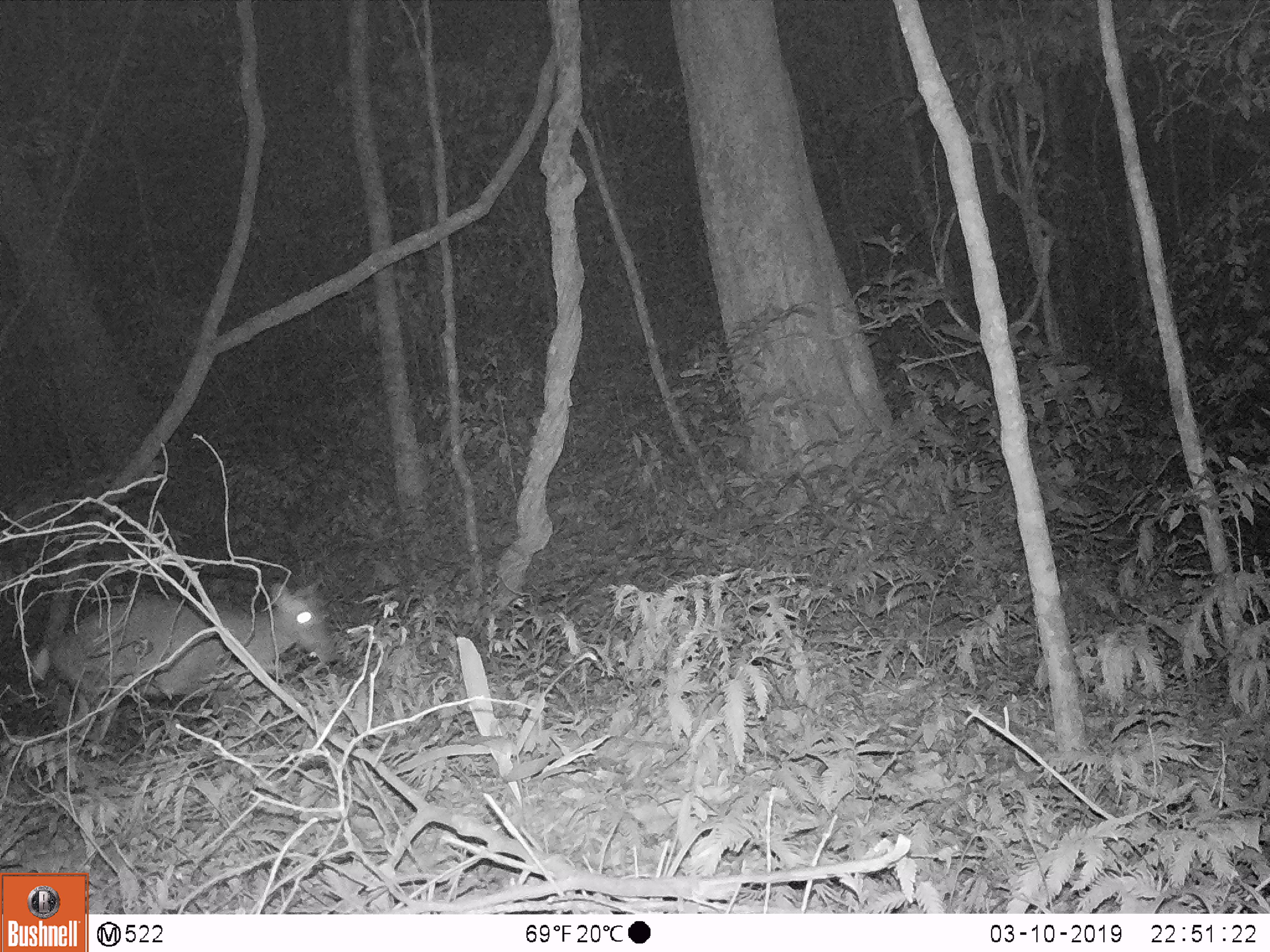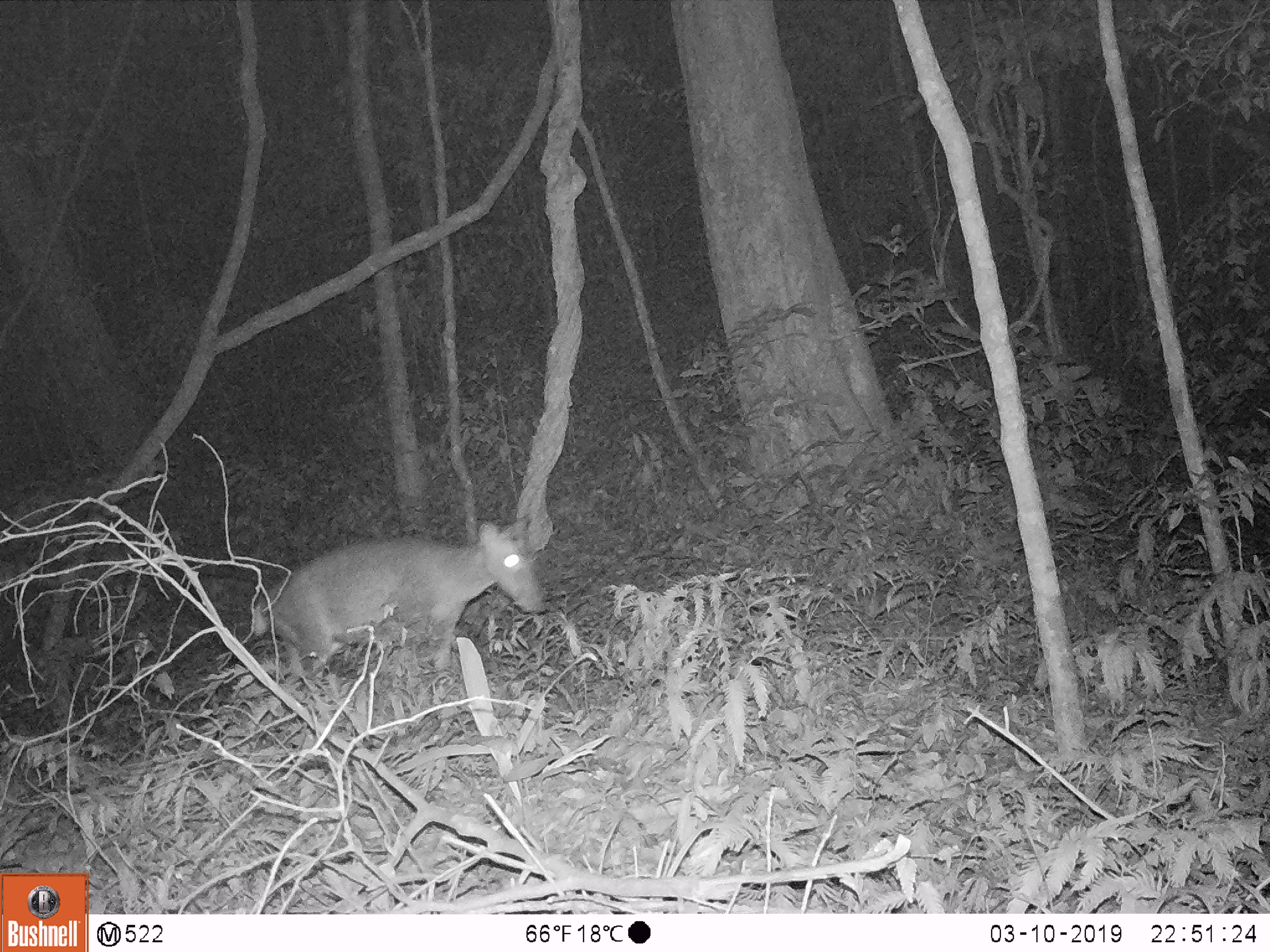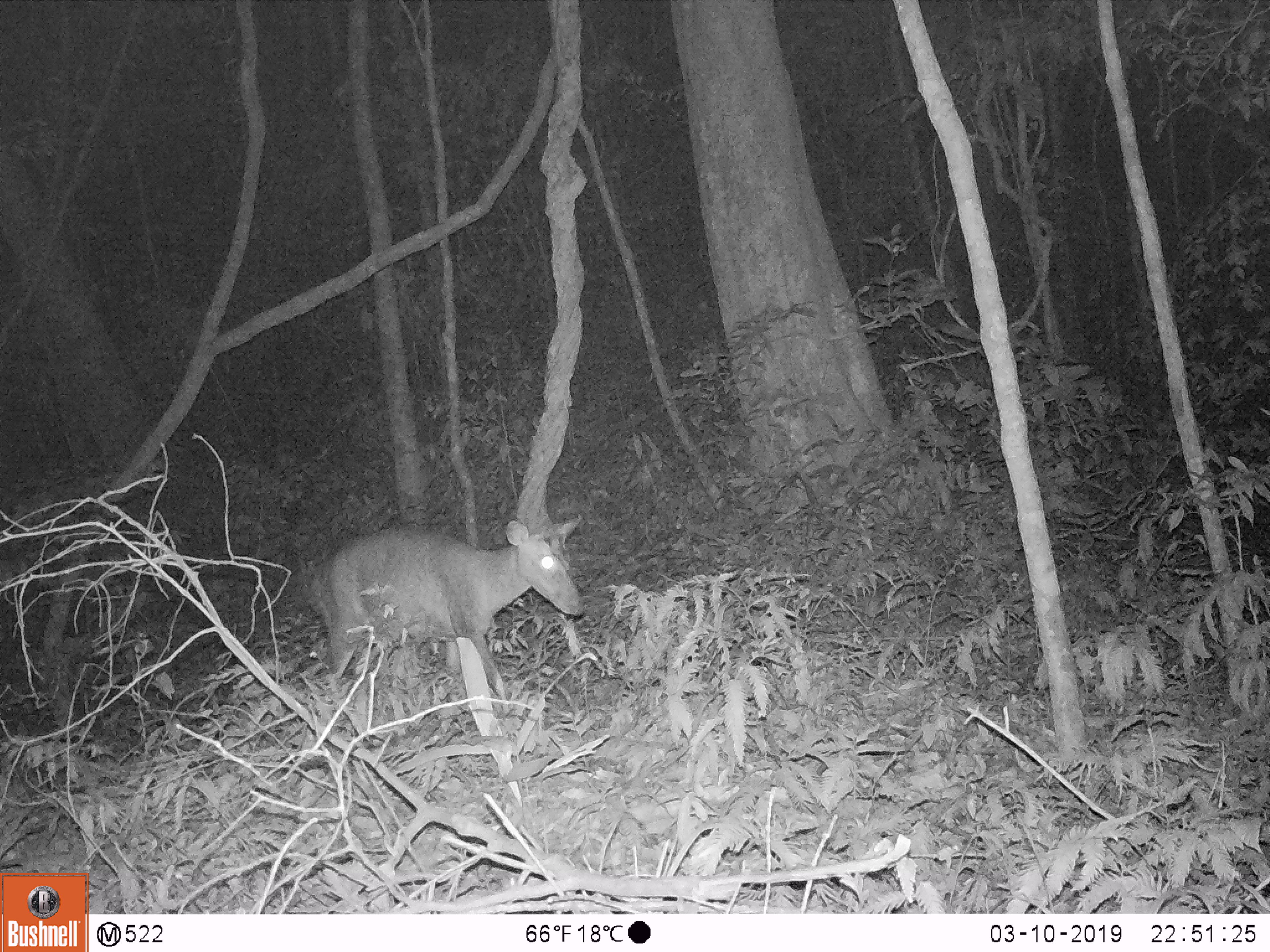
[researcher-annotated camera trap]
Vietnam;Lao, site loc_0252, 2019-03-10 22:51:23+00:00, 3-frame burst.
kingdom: Animalia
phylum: Chordata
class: Mammalia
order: Artiodactyla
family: Cervidae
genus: Muntiacus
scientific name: Muntiacus rooseveltorum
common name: roosevelt's muntjac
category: roosevelts muntjac group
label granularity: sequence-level